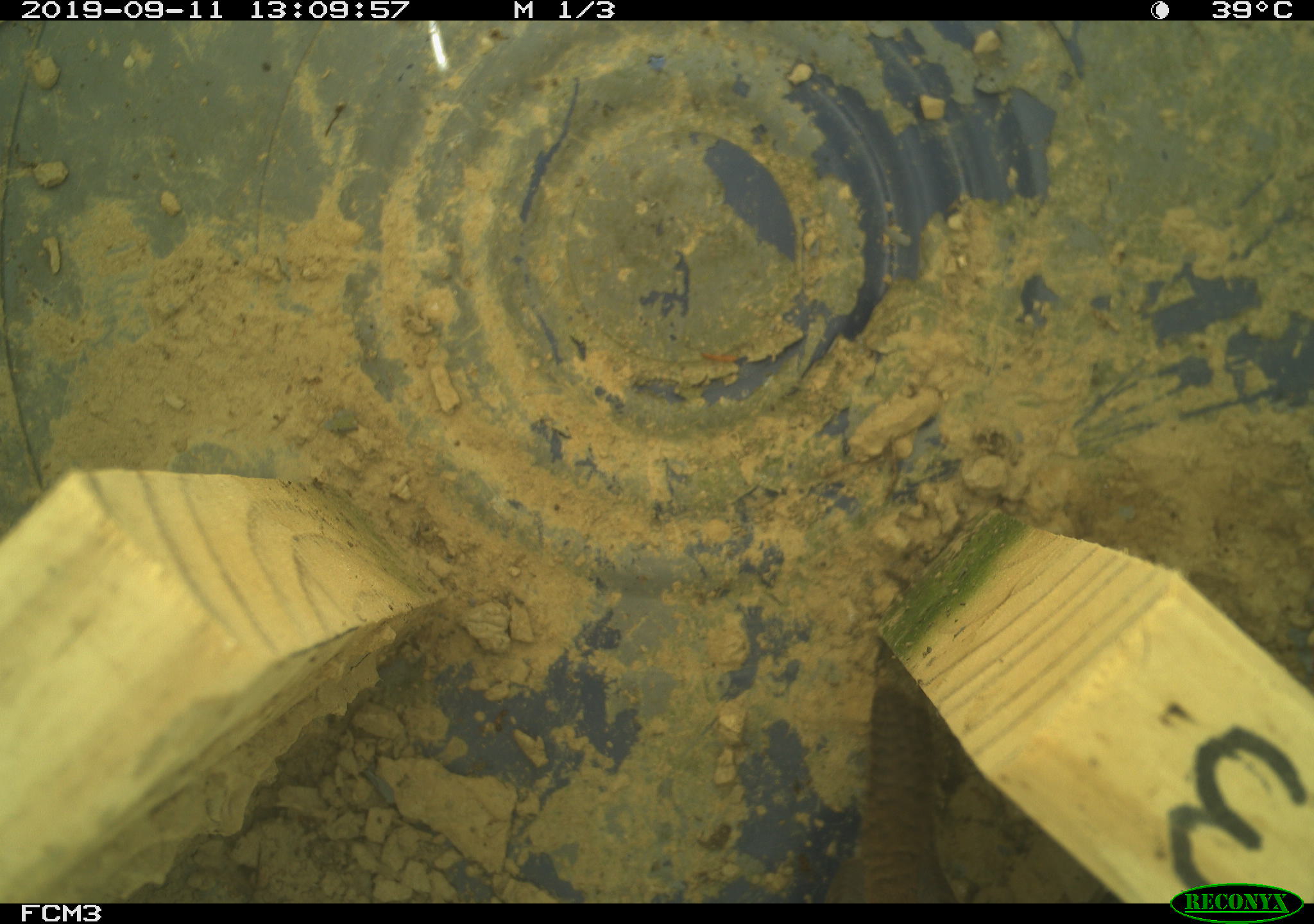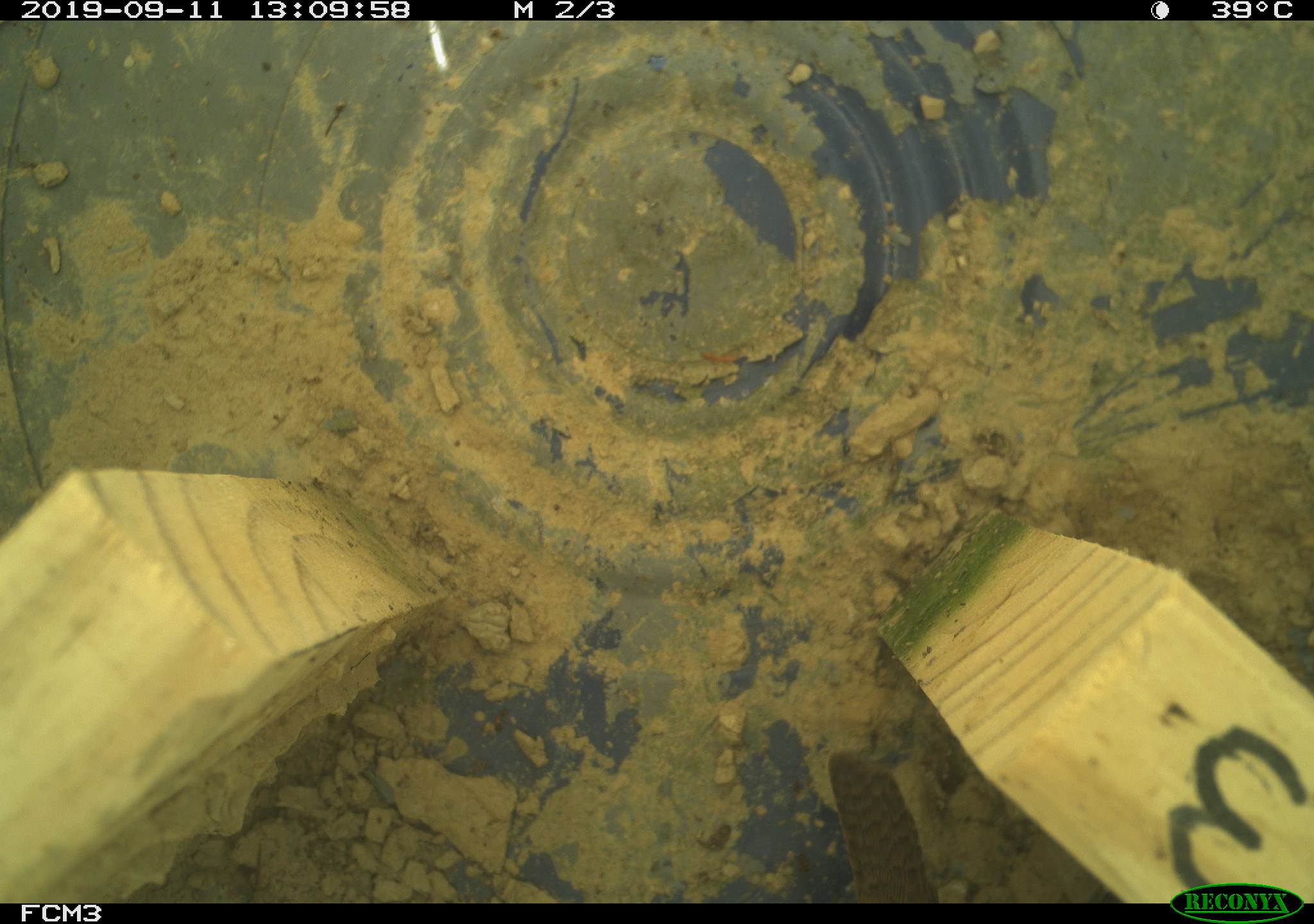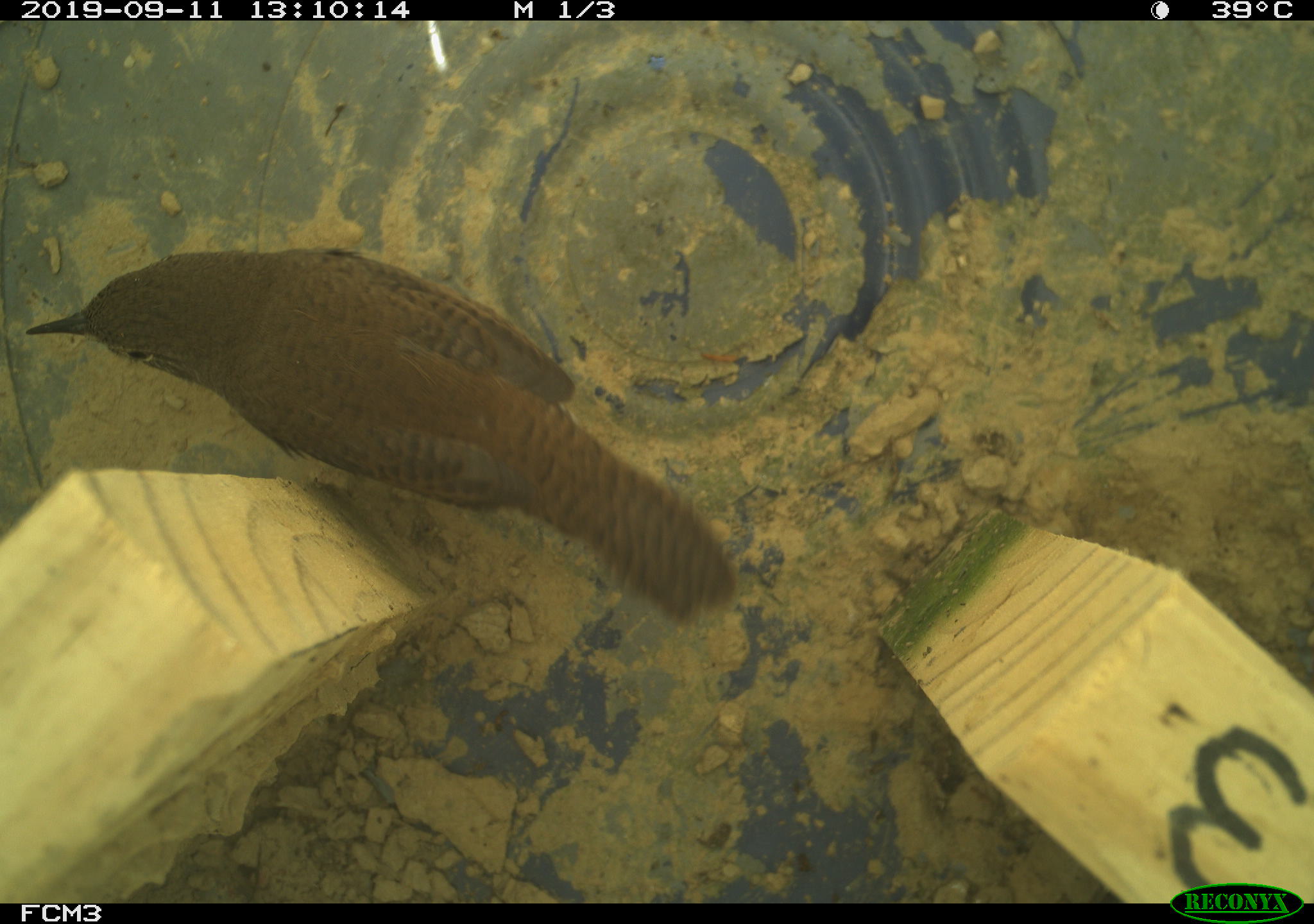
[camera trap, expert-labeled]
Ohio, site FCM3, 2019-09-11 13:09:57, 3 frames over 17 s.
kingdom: Animalia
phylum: Chordata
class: Aves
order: Passeriformes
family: Troglodytidae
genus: Troglodytes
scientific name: Troglodytes aedon aedon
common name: northern house wren